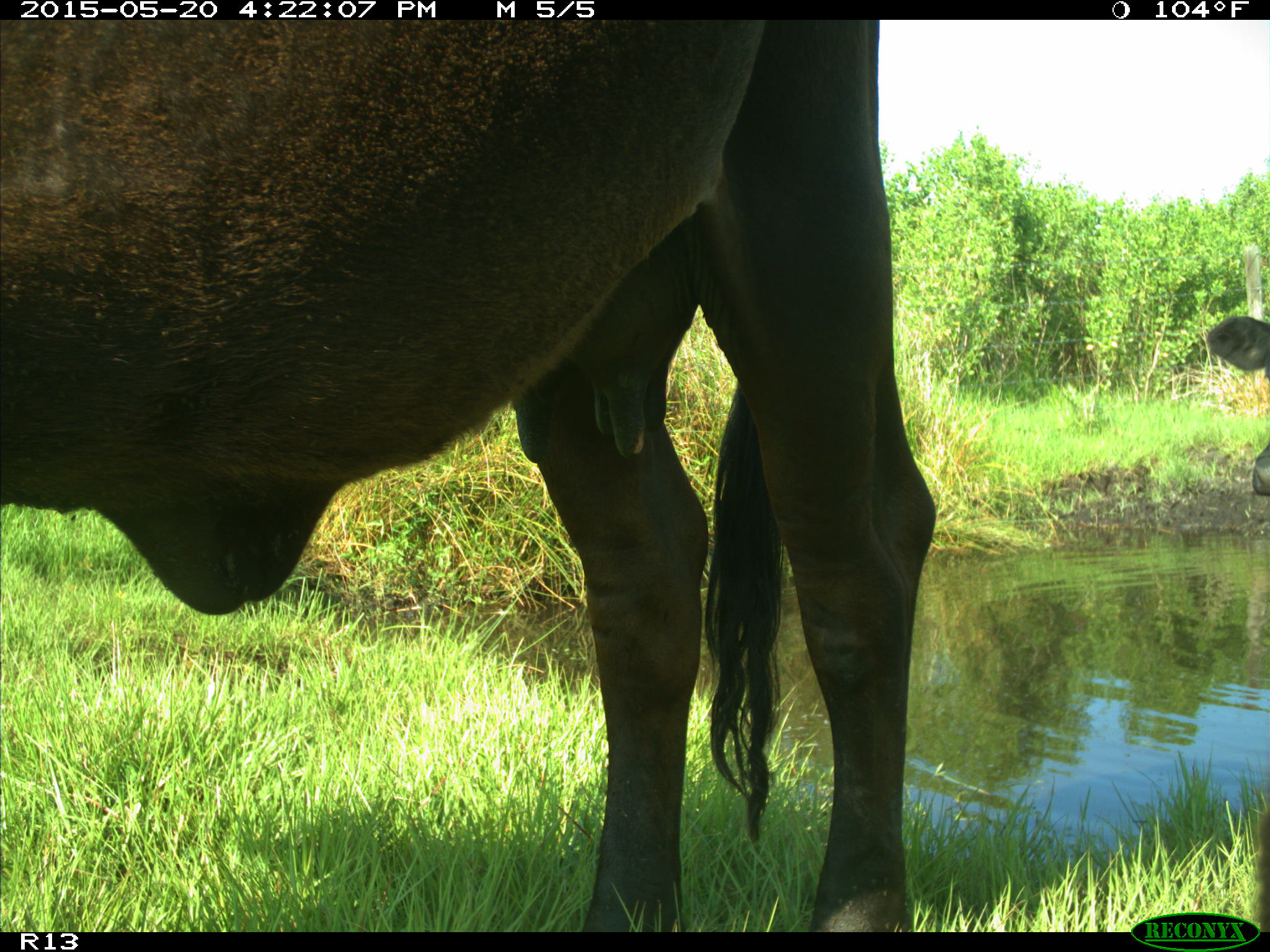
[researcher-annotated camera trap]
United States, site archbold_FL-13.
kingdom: Animalia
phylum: Chordata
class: Mammalia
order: Artiodactyla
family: Bovidae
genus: Bos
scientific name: Bos taurus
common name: domestic cow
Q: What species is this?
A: Bos taurus (domestic cow).